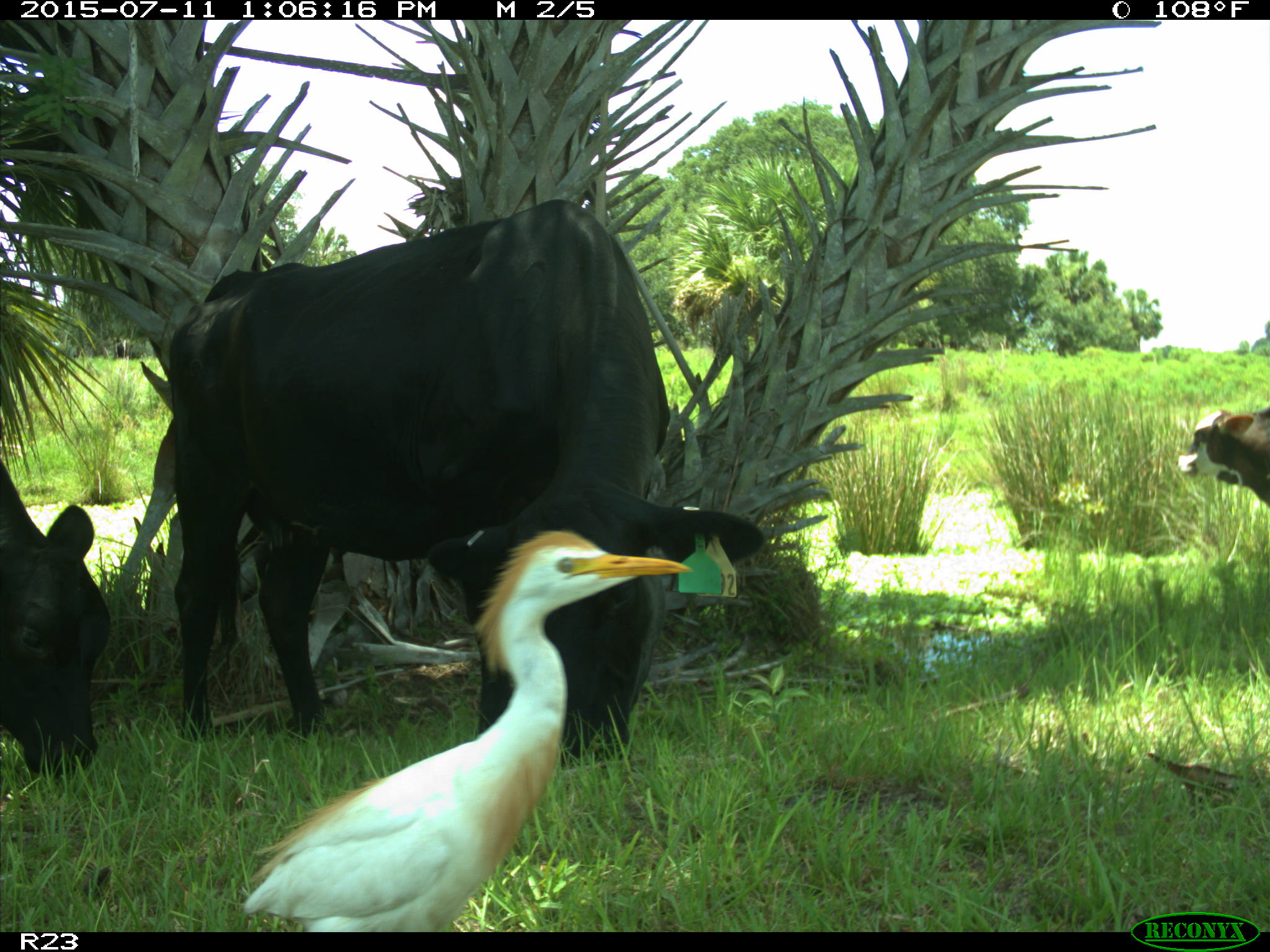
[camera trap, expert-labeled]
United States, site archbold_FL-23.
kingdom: Animalia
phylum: Chordata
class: Mammalia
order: Artiodactyla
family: Bovidae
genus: Bos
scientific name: Bos taurus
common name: domestic cow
Bos taurus (domestic cow).